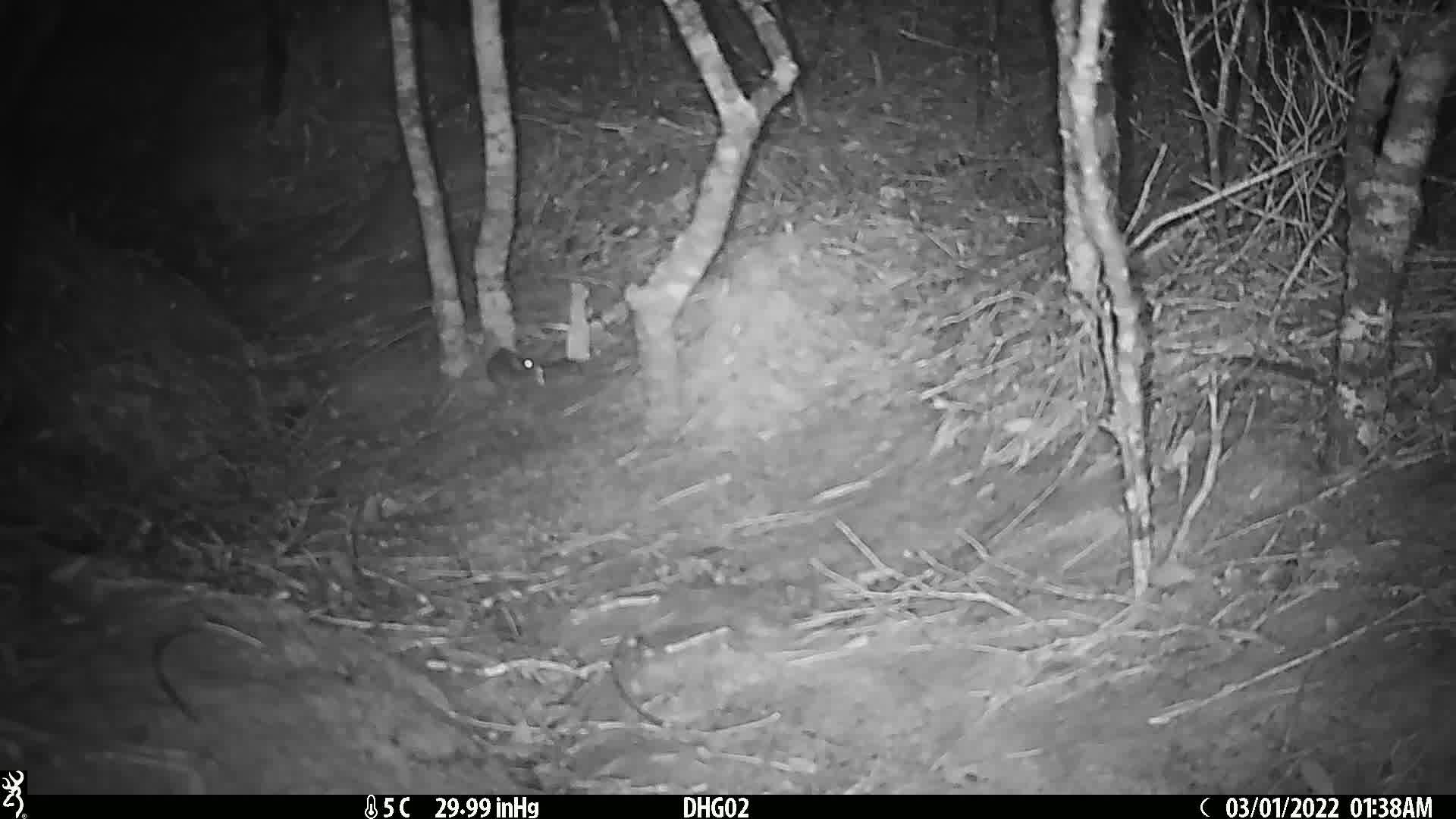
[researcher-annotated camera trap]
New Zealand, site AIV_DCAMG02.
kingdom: Animalia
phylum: Chordata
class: Mammalia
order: Rodentia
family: Muridae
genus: Mus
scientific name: Mus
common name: mouse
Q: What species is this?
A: Mouse (Mus).